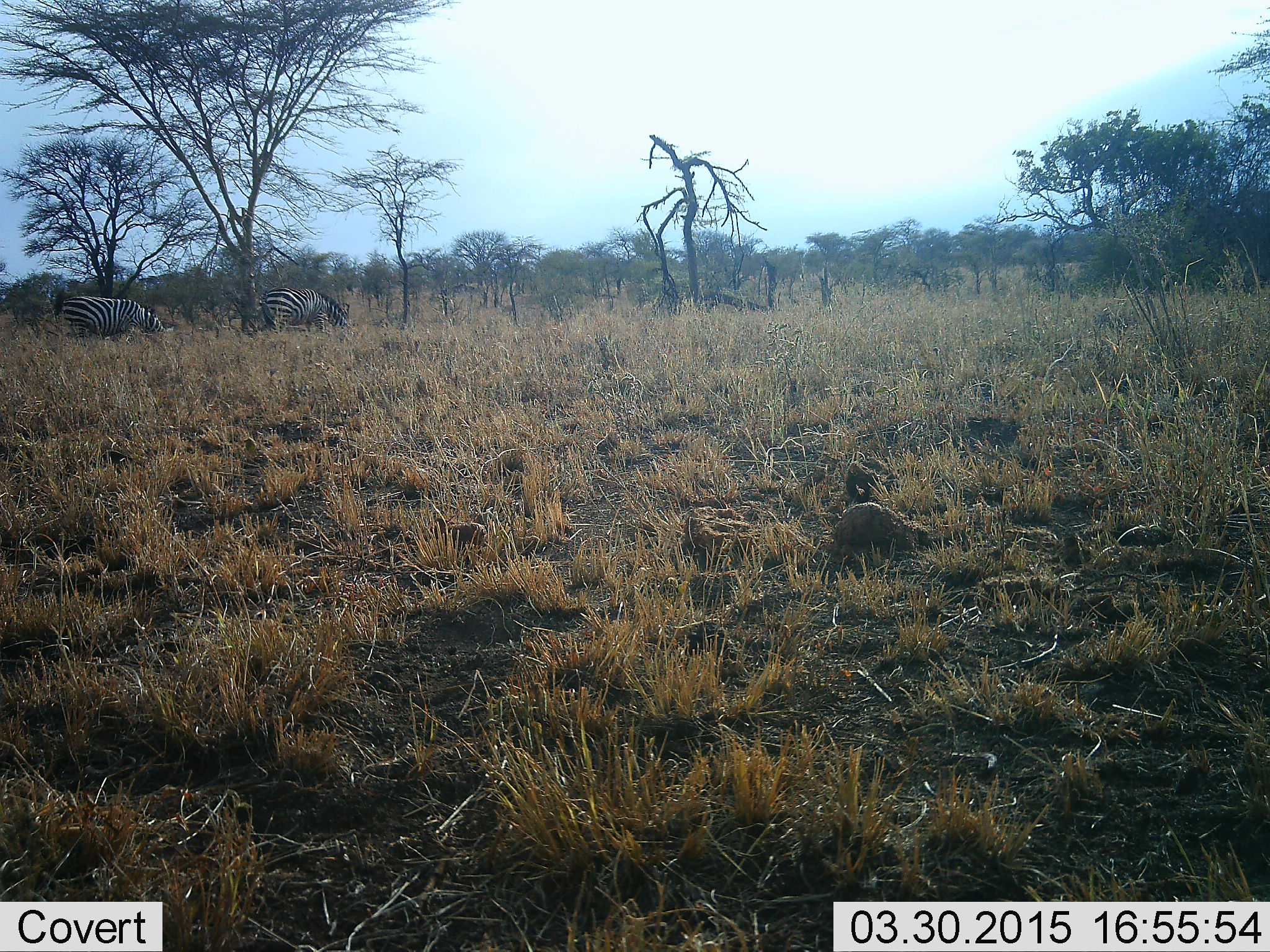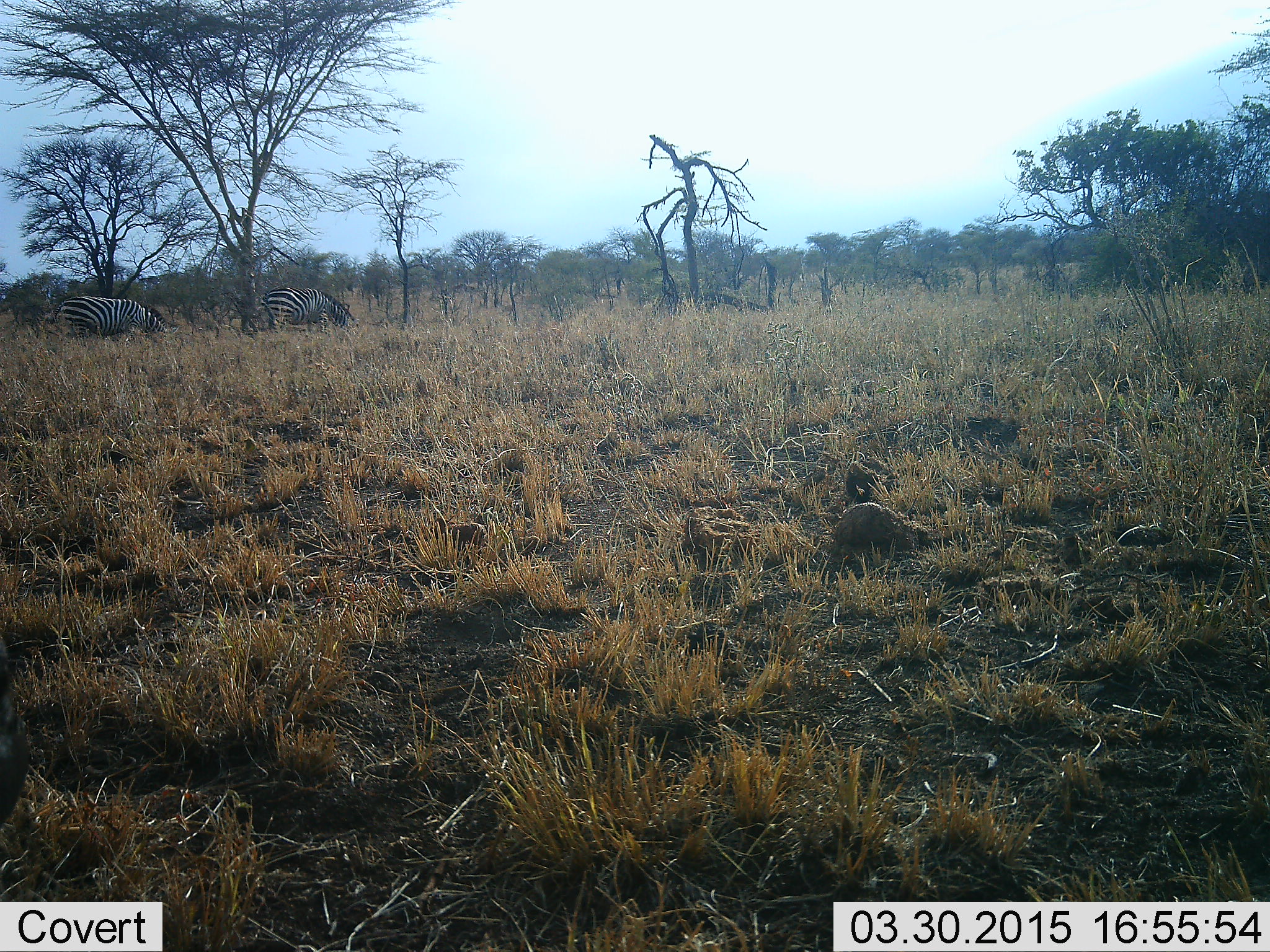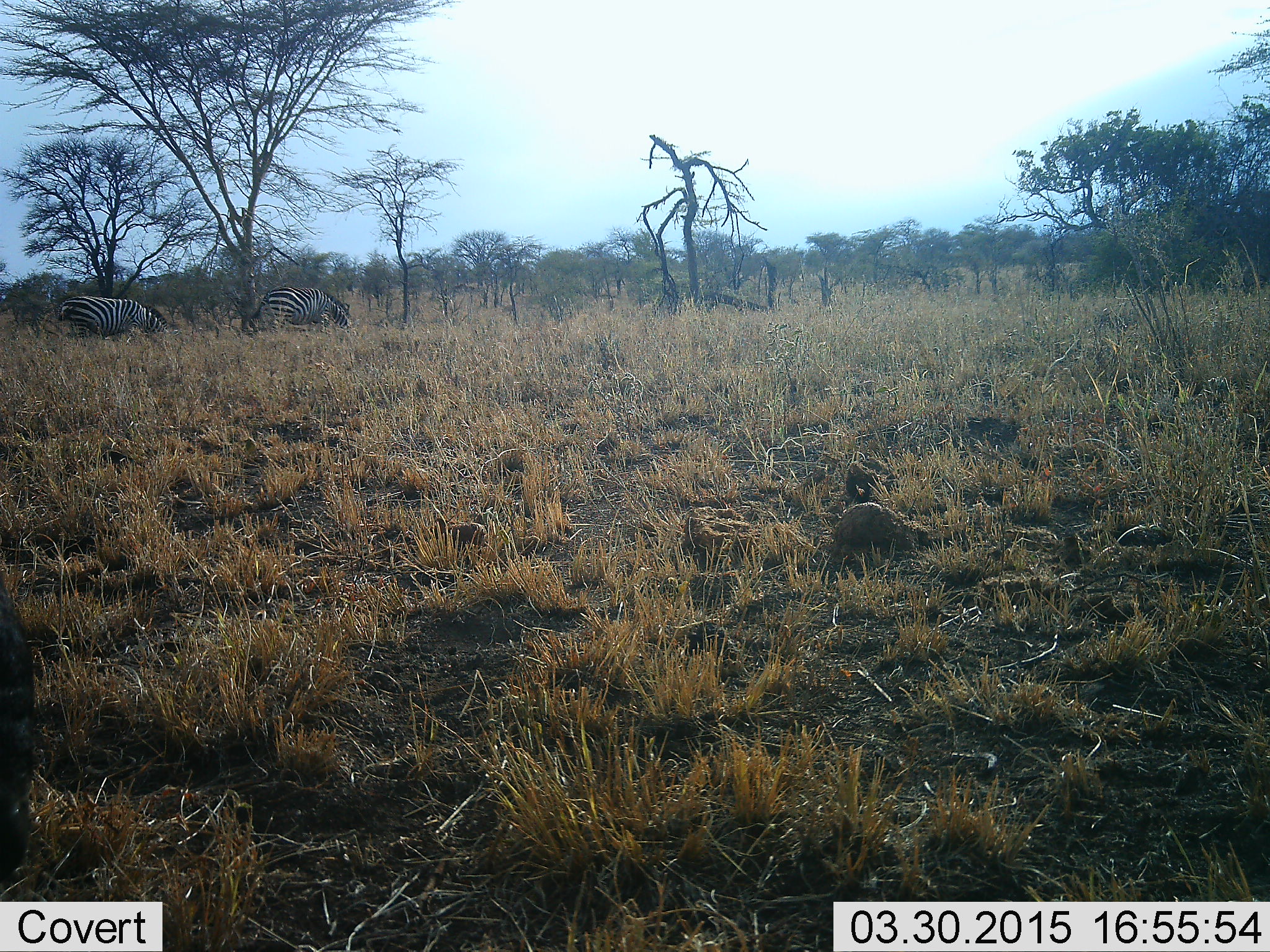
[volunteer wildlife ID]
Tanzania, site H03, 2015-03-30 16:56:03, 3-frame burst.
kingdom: Animalia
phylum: Chordata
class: Mammalia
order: Perissodactyla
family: Equidae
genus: Equus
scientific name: Equus quagga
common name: plains zebra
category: zebra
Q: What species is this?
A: Zebra (plains zebra) (Equus quagga).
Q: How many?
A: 2.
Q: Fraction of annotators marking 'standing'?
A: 40%.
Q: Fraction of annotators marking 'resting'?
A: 0%.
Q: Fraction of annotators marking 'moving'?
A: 0%.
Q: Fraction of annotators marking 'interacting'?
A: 0%.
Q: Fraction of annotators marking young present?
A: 0%.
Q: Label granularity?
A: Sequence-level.